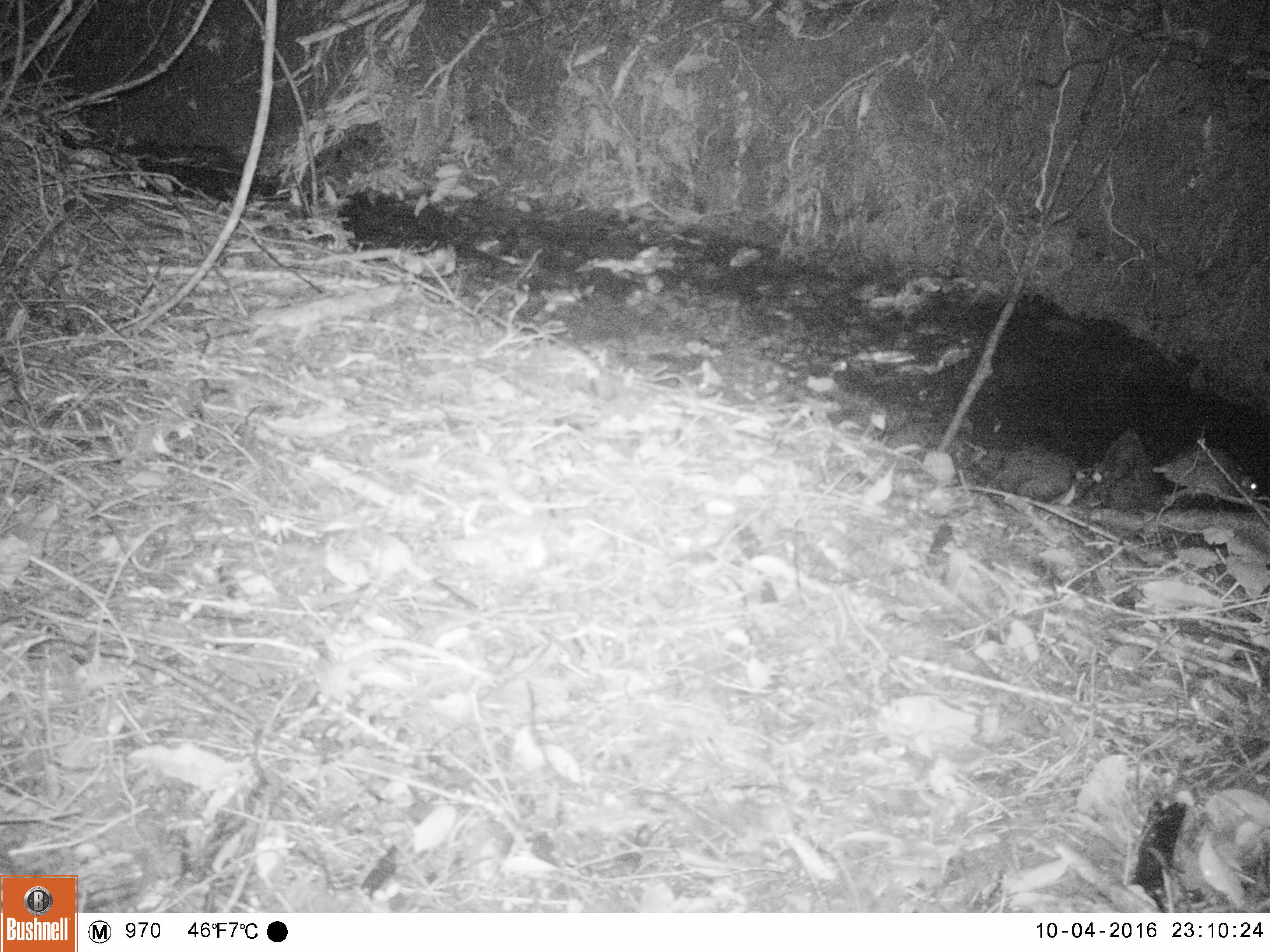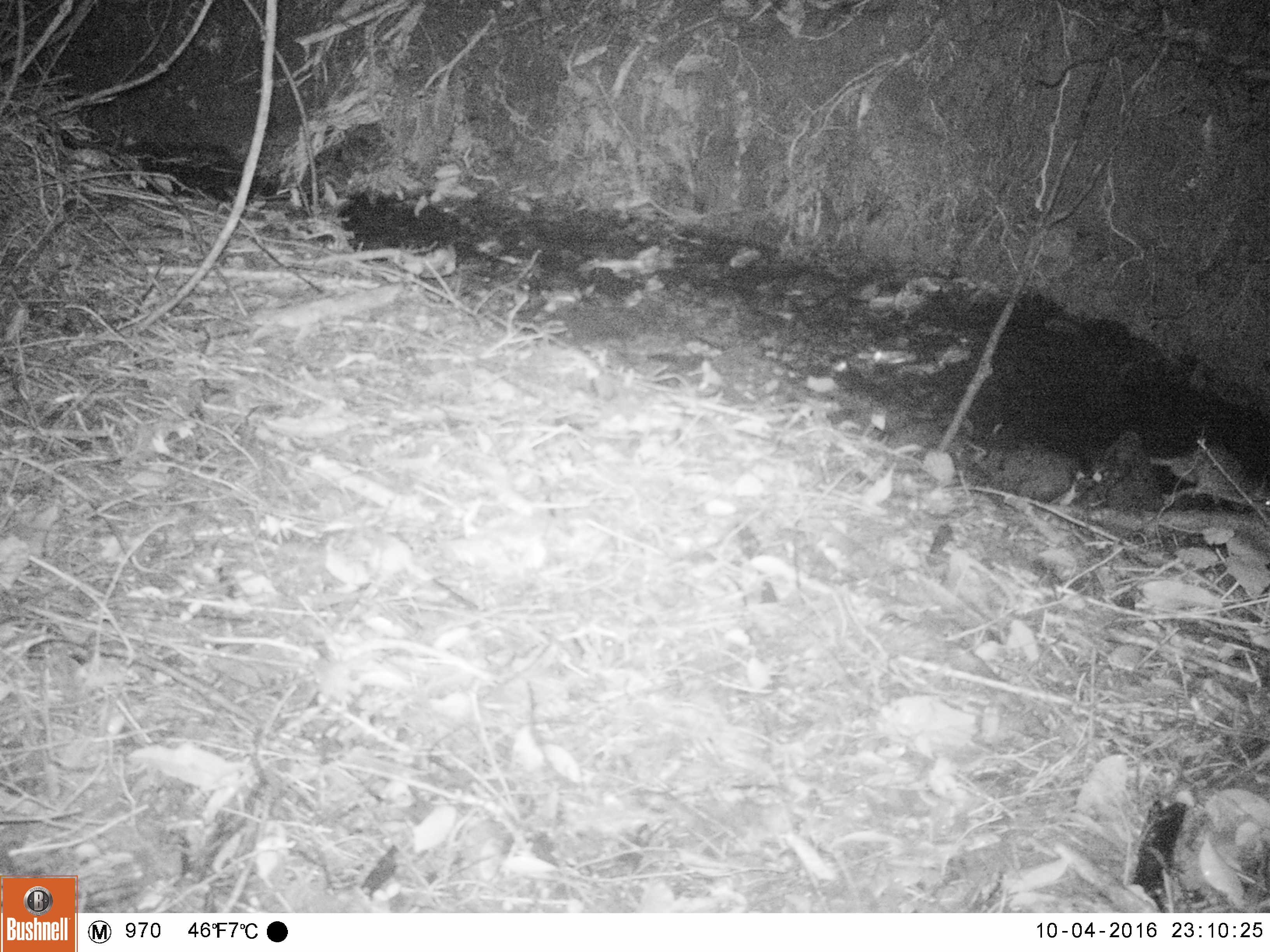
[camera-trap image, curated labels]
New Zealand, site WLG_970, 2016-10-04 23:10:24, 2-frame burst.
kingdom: Animalia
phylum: Chordata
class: Mammalia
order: Rodentia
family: Muridae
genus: Rattus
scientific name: Rattus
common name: rat